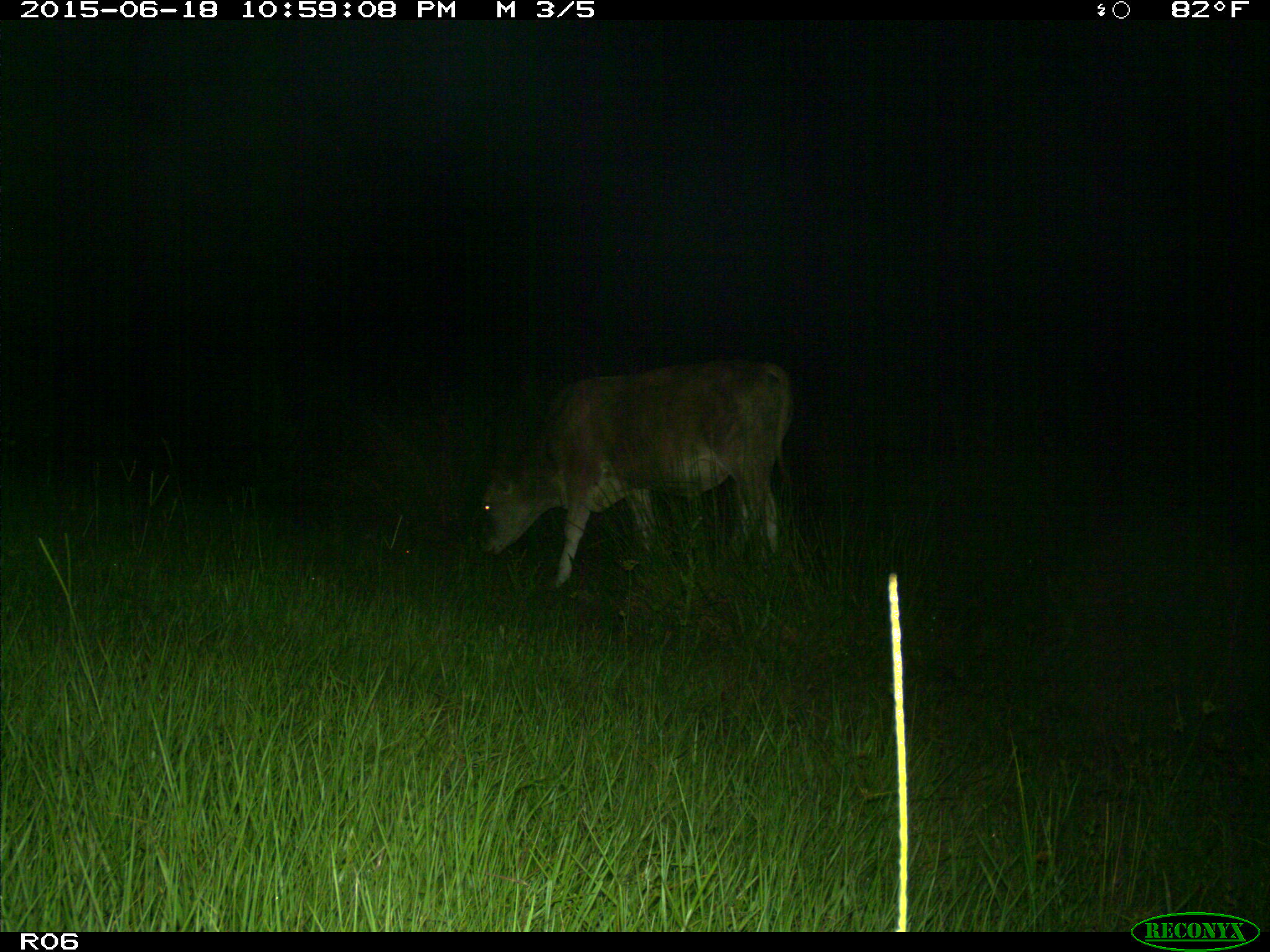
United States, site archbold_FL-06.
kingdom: Animalia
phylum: Chordata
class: Mammalia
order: Artiodactyla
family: Bovidae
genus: Bos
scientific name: Bos taurus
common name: domestic cow